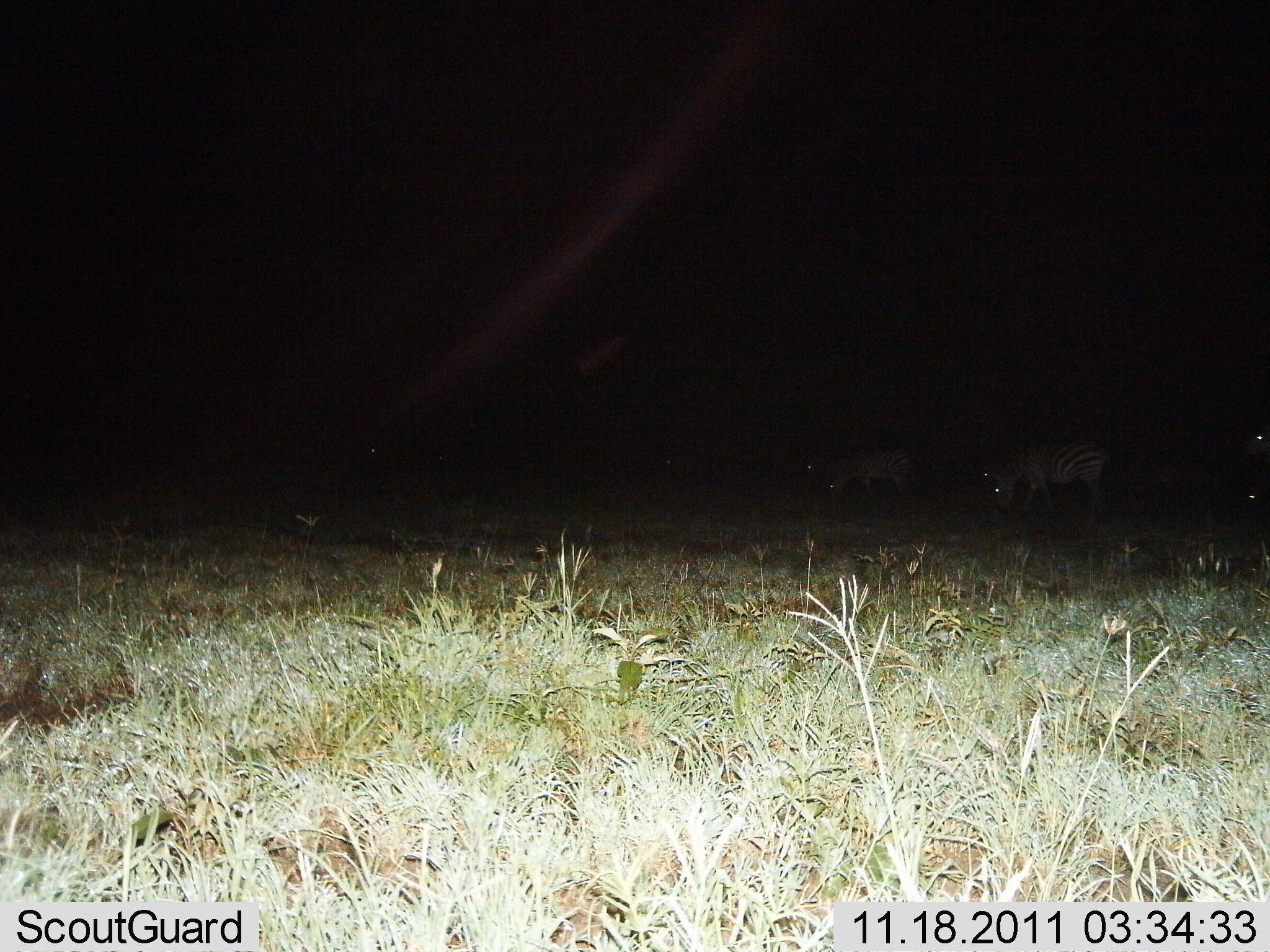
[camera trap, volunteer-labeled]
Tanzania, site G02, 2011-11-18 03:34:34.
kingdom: Animalia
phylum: Chordata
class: Mammalia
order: Perissodactyla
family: Equidae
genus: Equus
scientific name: Equus quagga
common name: plains zebra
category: zebra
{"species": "zebra (plains zebra) (Equus quagga)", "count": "2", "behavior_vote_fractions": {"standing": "40%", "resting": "0%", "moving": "0%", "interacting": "0%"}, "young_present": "0%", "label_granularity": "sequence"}